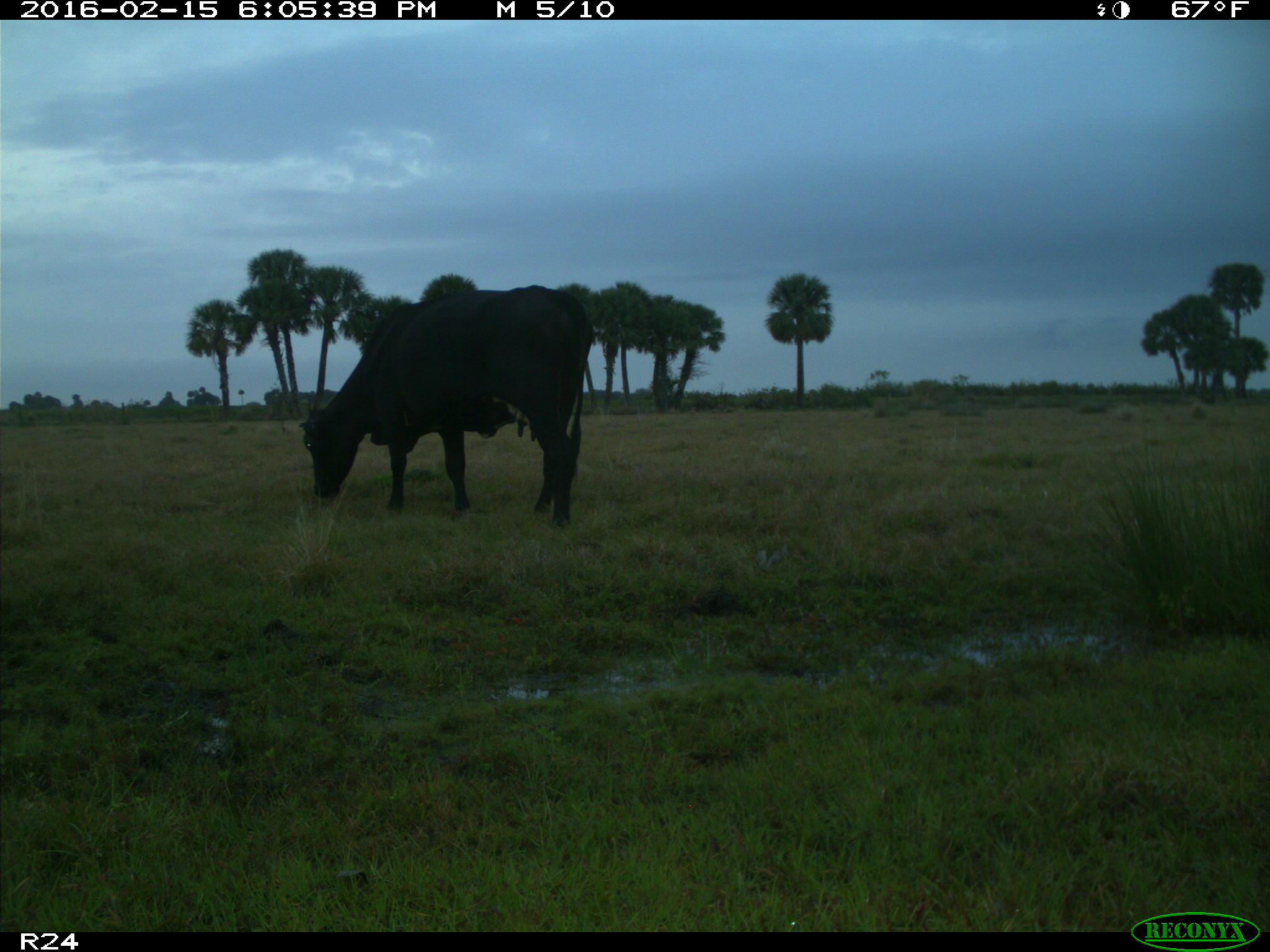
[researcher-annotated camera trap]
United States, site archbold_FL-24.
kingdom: Animalia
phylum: Chordata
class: Mammalia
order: Artiodactyla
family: Bovidae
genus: Bos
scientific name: Bos taurus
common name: domestic cow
Bos taurus (domestic cow).